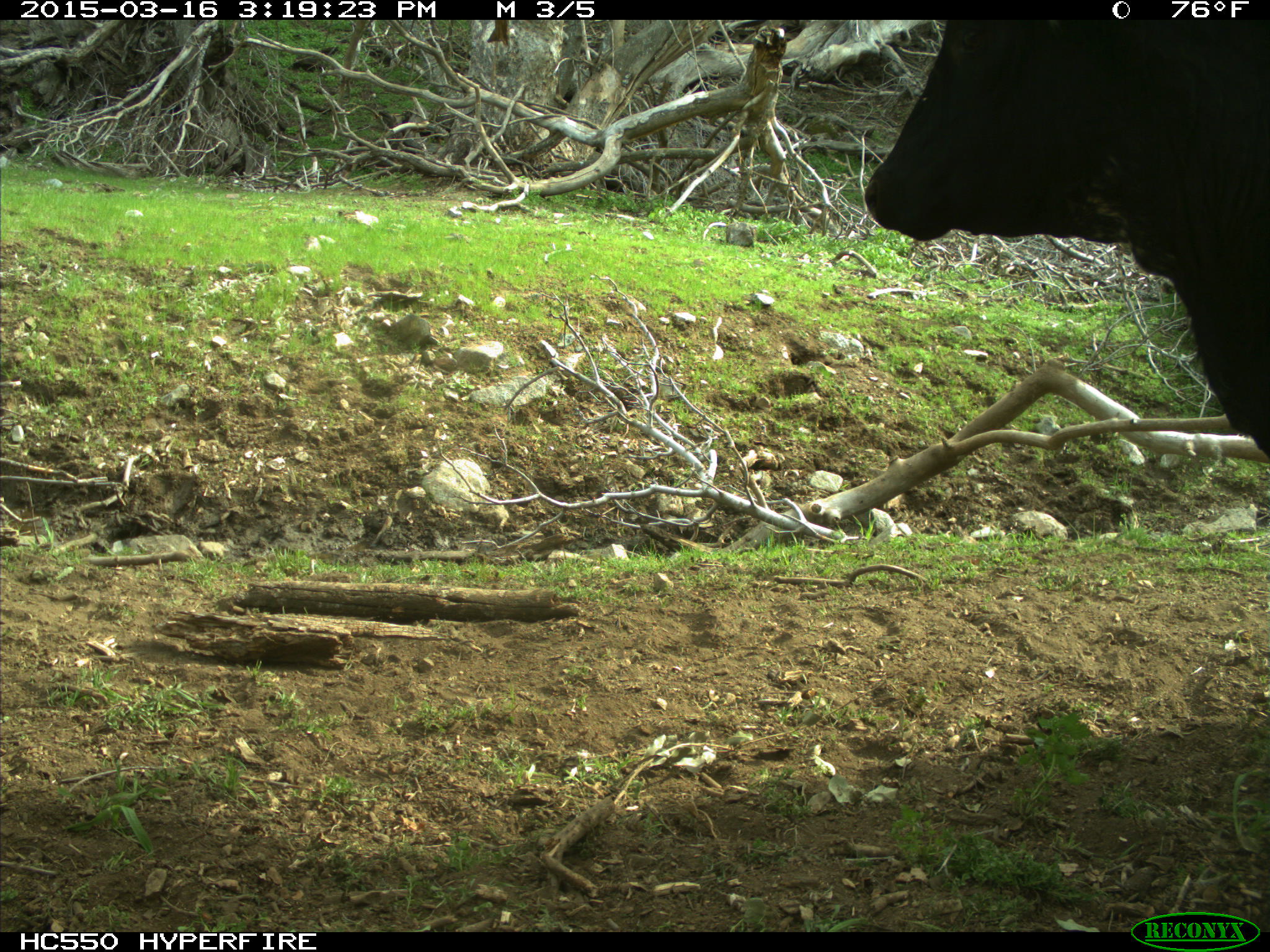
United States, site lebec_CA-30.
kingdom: Animalia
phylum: Chordata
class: Mammalia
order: Artiodactyla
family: Bovidae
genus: Bos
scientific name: Bos taurus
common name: domestic cow